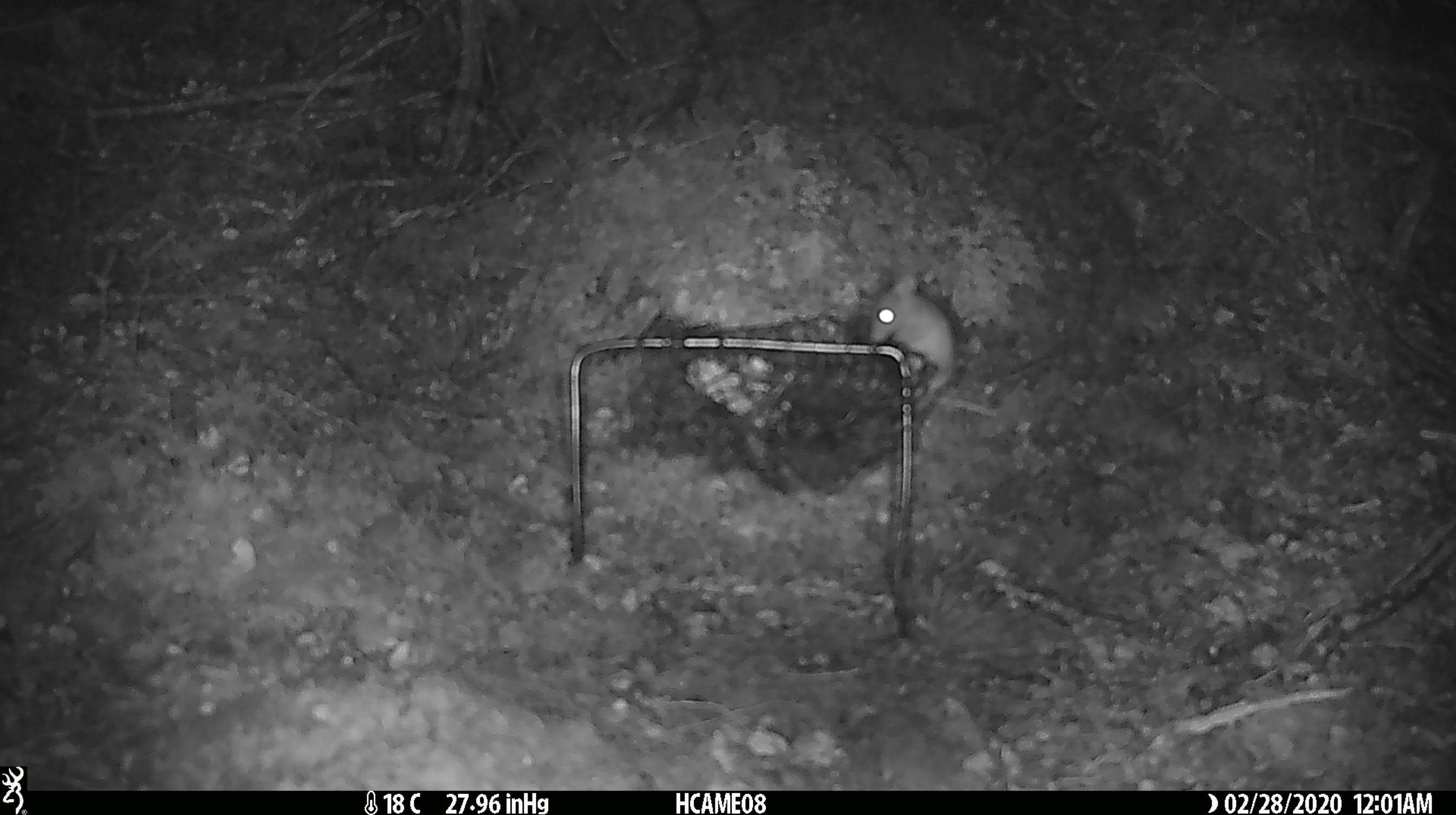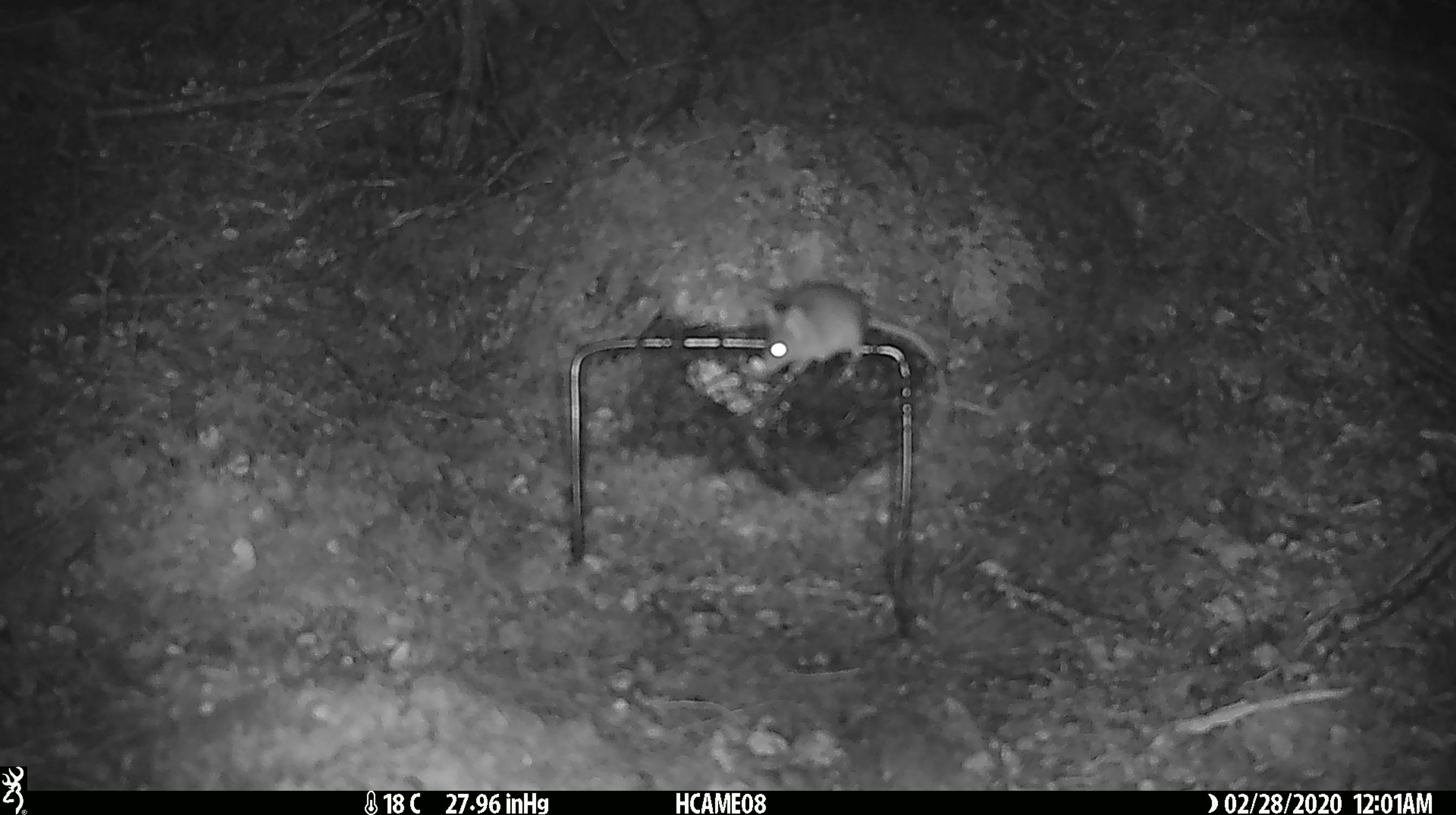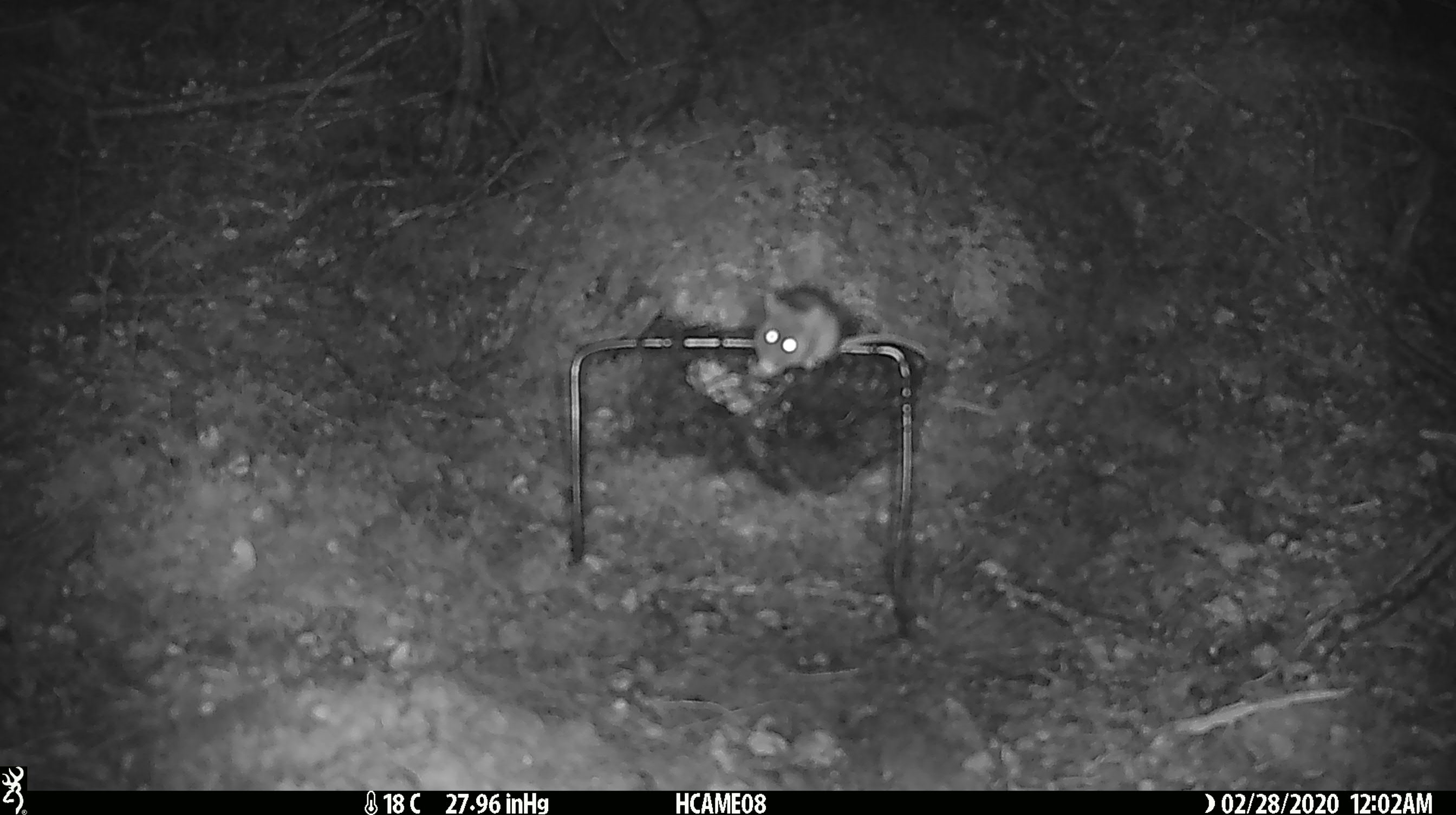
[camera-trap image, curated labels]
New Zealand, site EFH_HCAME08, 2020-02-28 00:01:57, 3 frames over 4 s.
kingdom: Animalia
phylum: Chordata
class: Mammalia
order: Rodentia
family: Muridae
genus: Mus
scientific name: Mus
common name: mouse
Mouse (Mus).